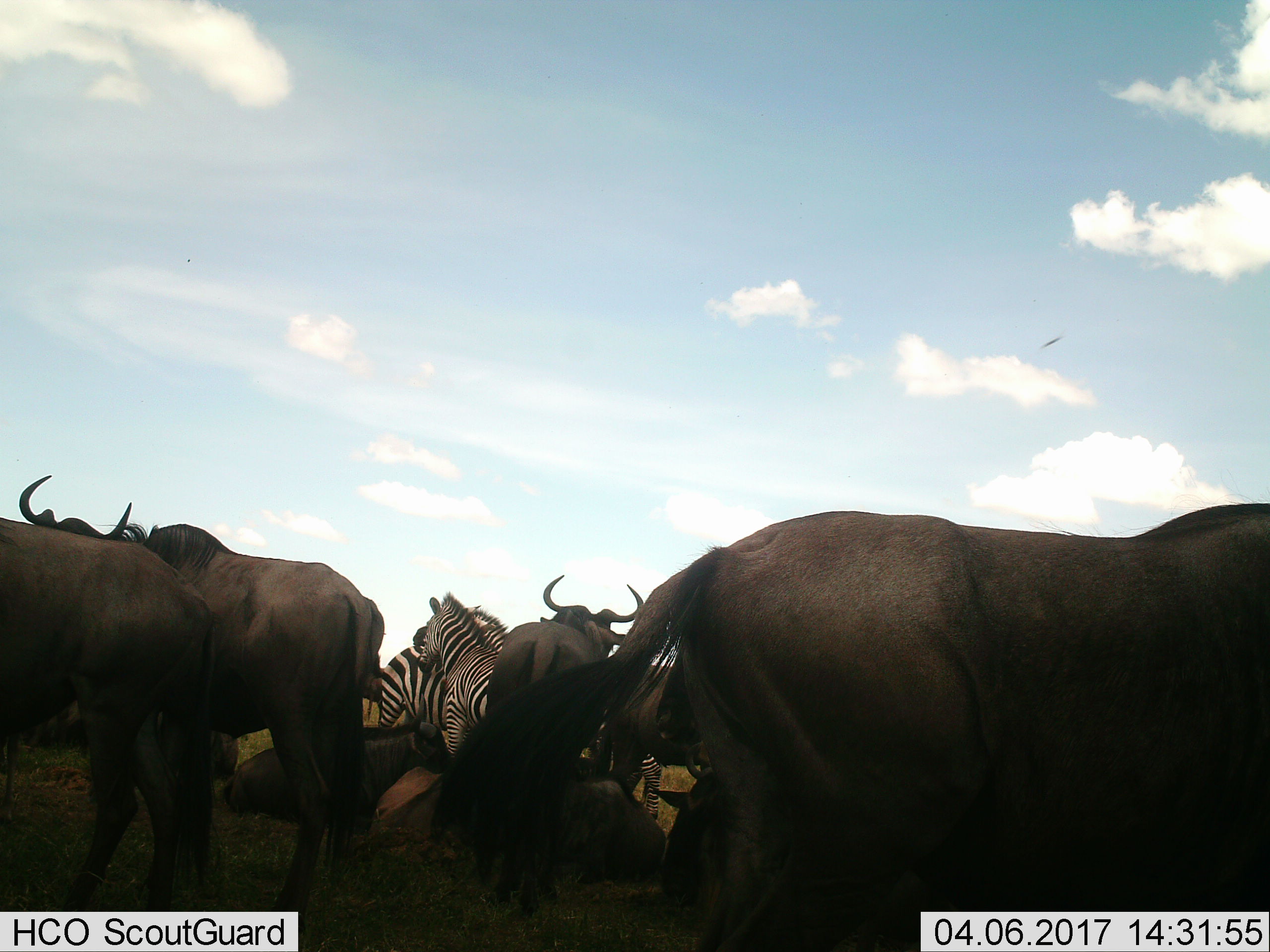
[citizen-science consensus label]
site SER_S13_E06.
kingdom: Animalia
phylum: Chordata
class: Mammalia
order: Artiodactyla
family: Bovidae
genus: Connochaetes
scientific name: Connochaetes taurinus taurinus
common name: blue wildebeest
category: wildebeestblue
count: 7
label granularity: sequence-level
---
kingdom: Animalia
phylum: Chordata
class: Mammalia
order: Perissodactyla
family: Equidae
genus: Equus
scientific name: Equus quagga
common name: plains zebra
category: zebraplains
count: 2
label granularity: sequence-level